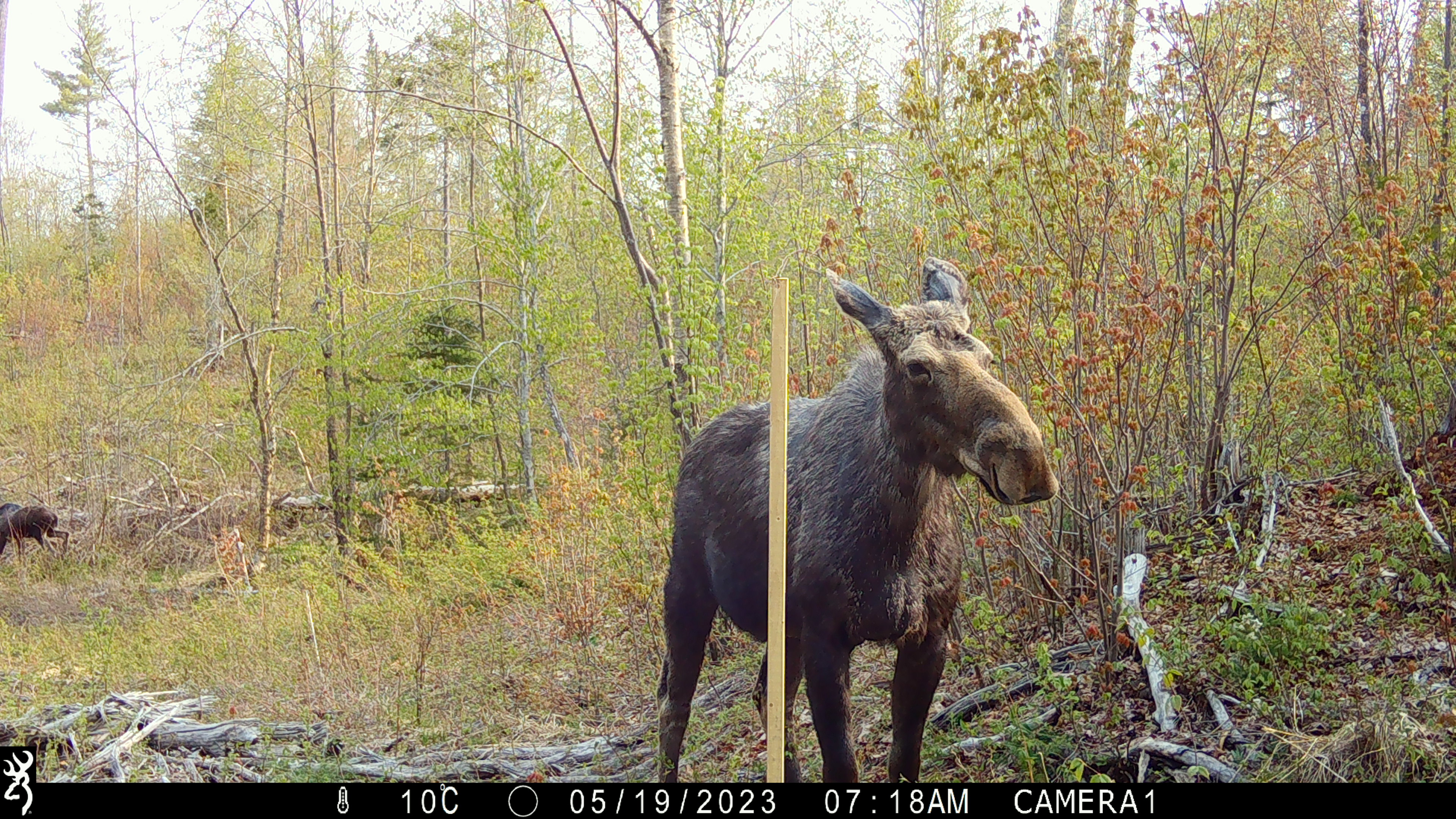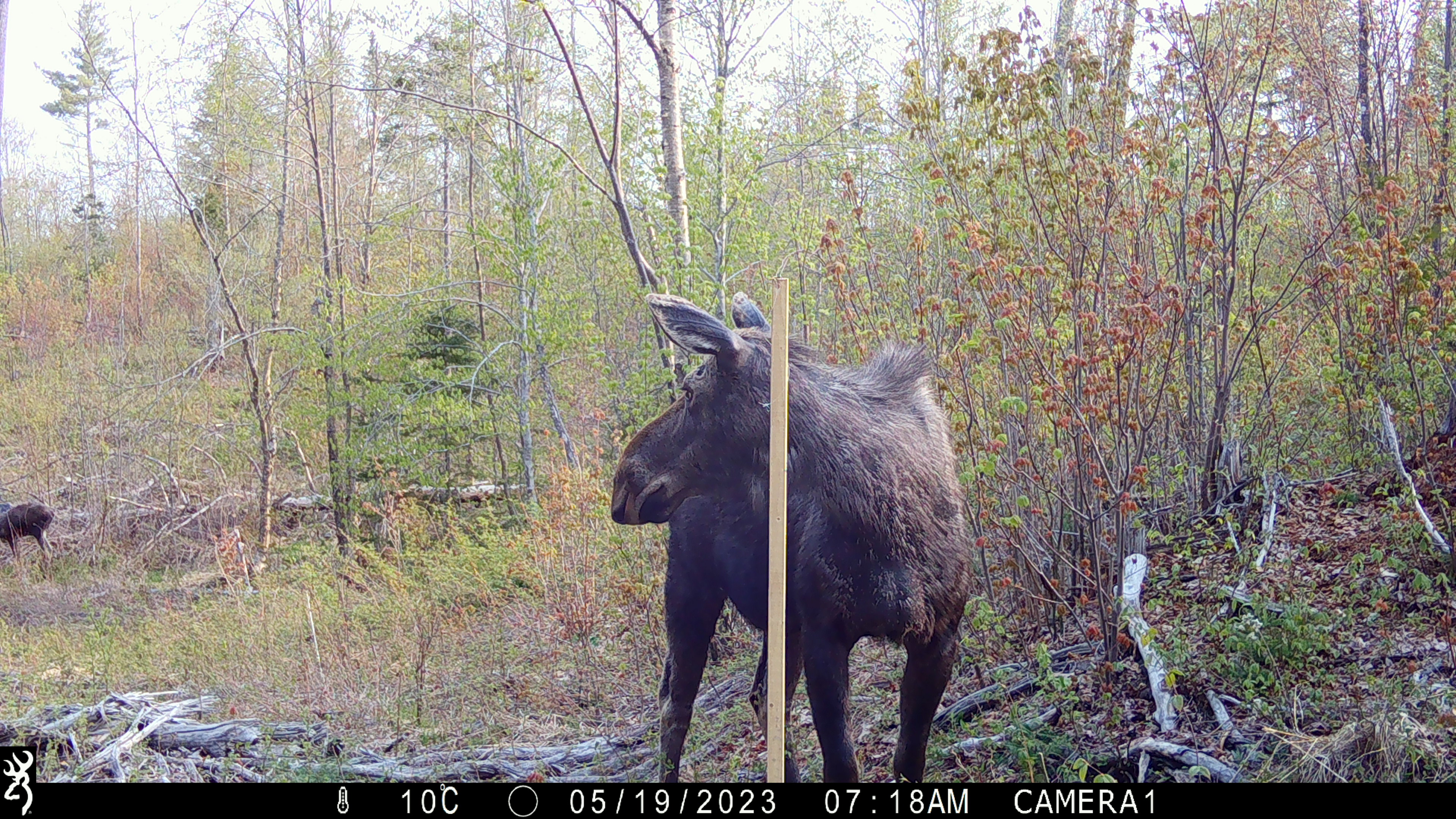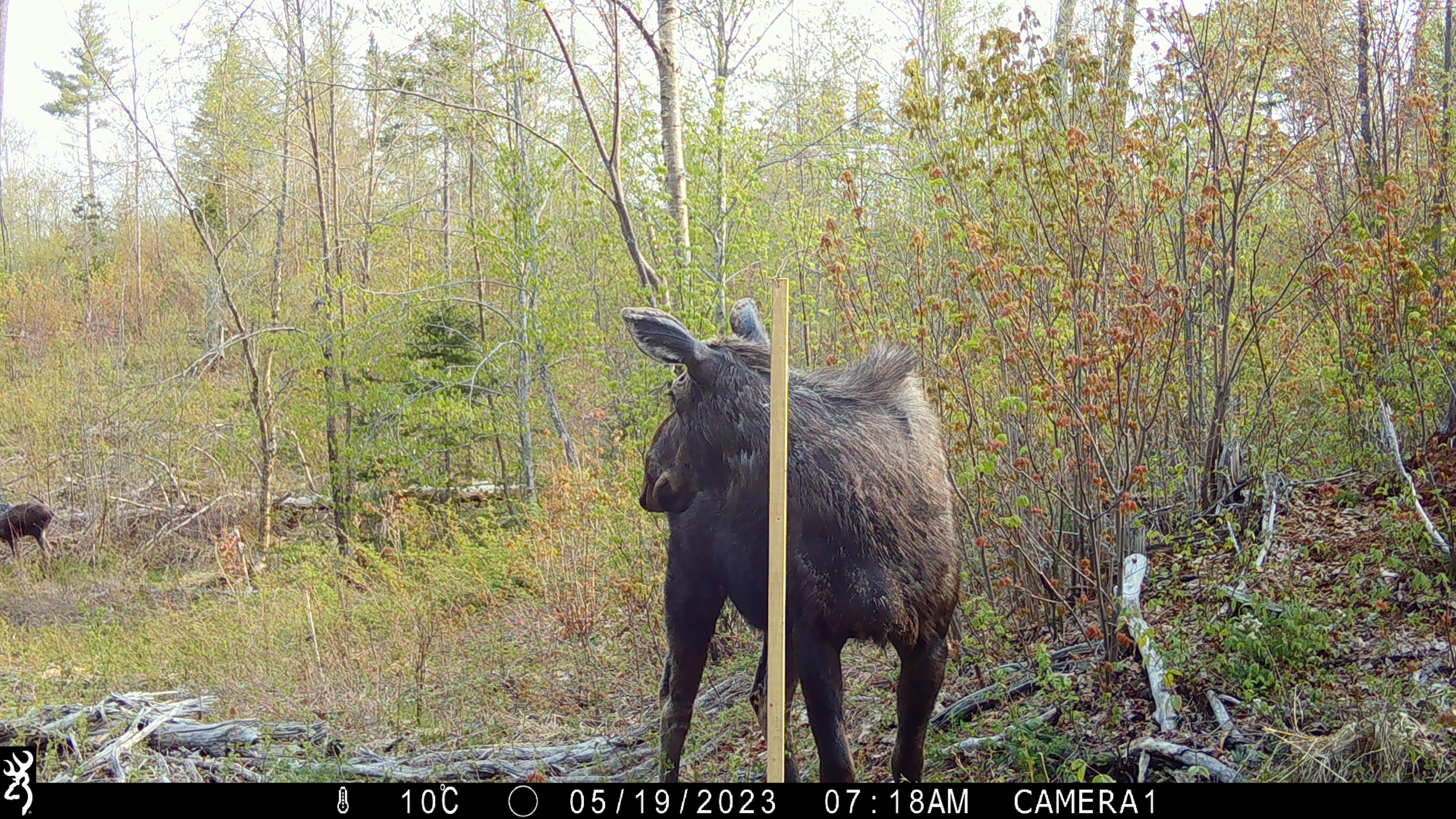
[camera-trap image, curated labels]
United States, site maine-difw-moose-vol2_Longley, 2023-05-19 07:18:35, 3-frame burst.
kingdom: Animalia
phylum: Chordata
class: Mammalia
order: Artiodactyla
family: Cervidae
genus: Alces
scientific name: Alces alces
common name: moose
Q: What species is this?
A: Moose (Alces alces).